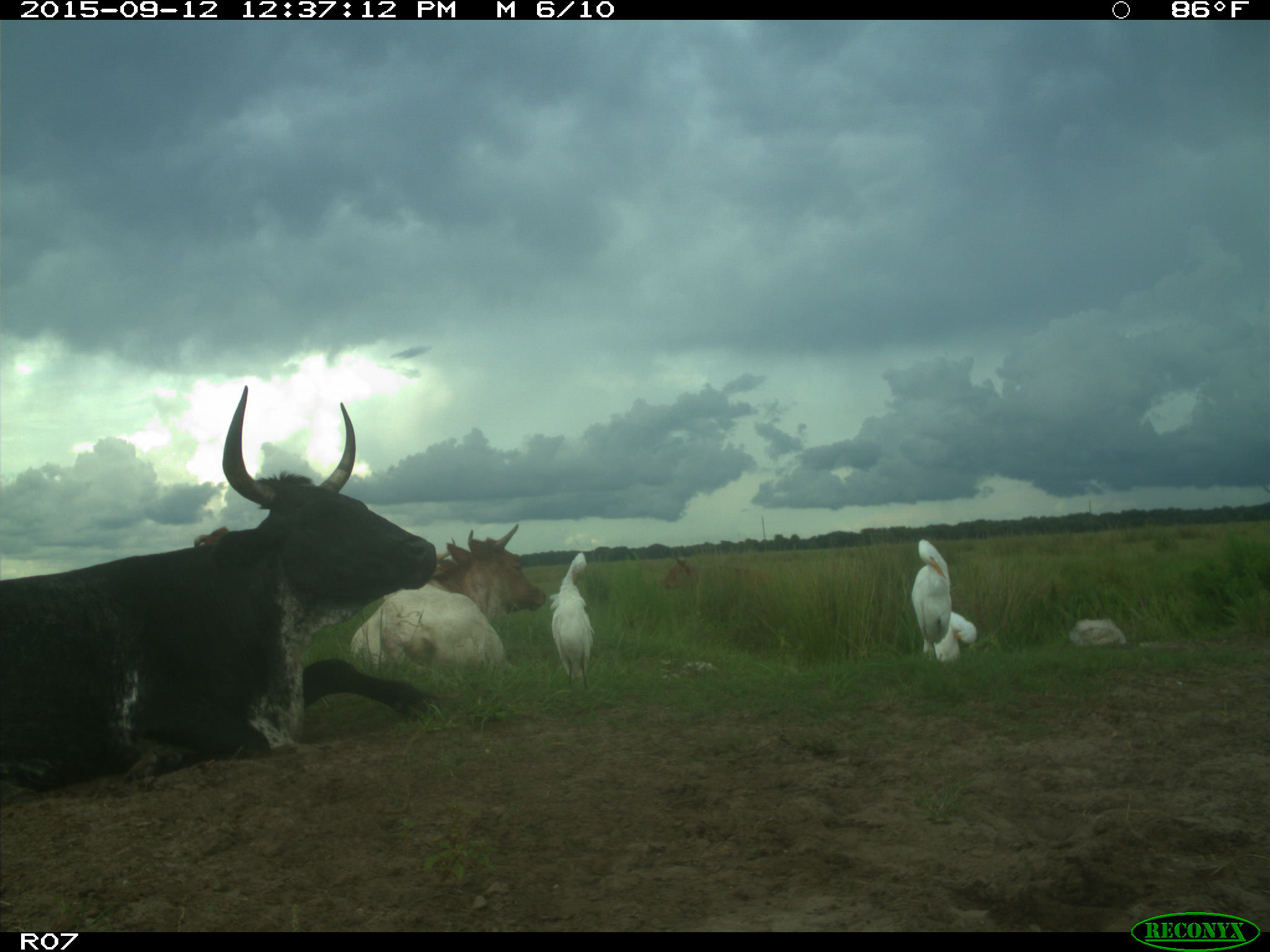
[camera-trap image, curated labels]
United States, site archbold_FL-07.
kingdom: Animalia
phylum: Chordata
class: Mammalia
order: Artiodactyla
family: Bovidae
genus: Bos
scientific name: Bos taurus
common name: domestic cow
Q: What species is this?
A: Bos taurus (domestic cow).